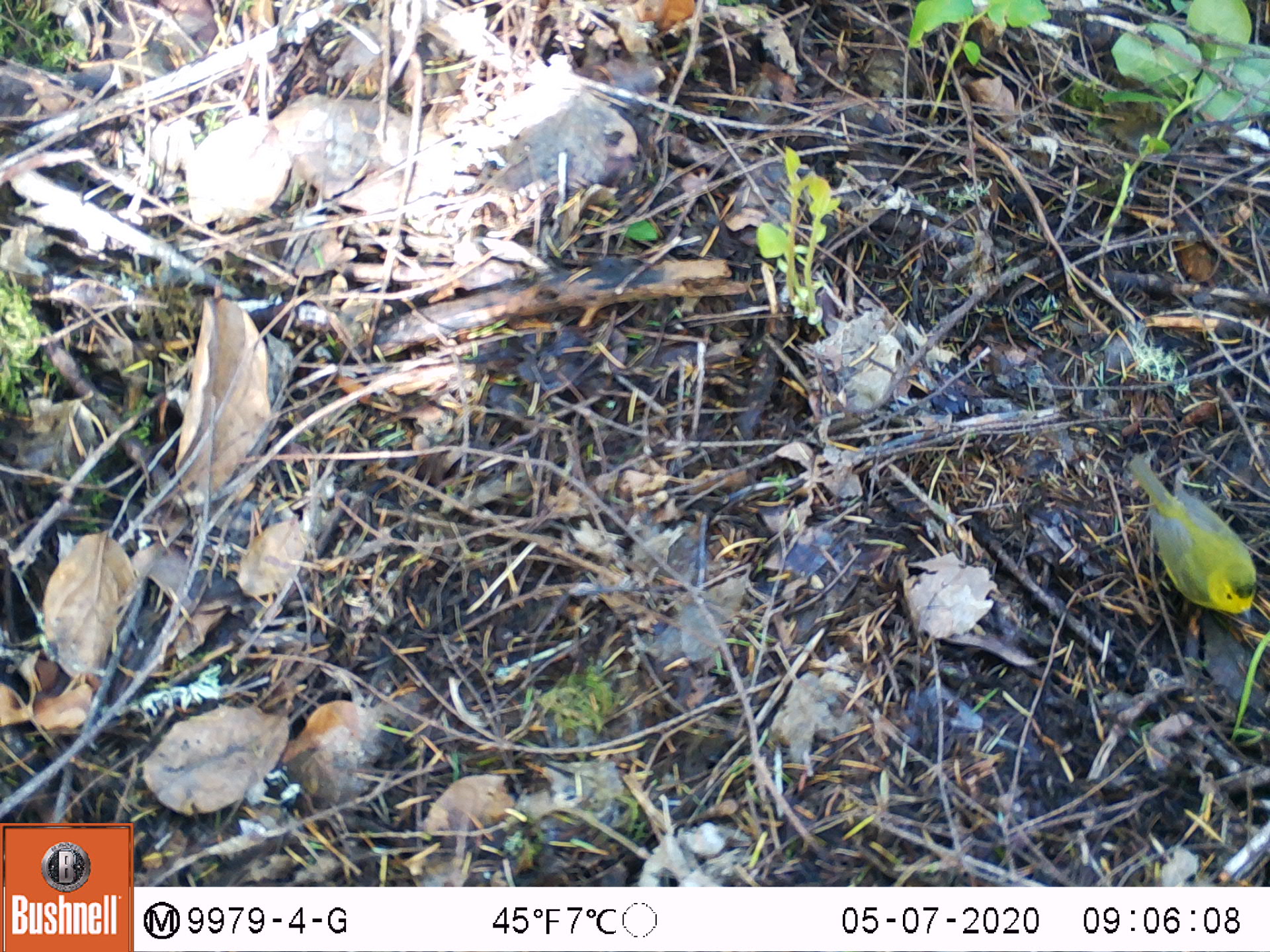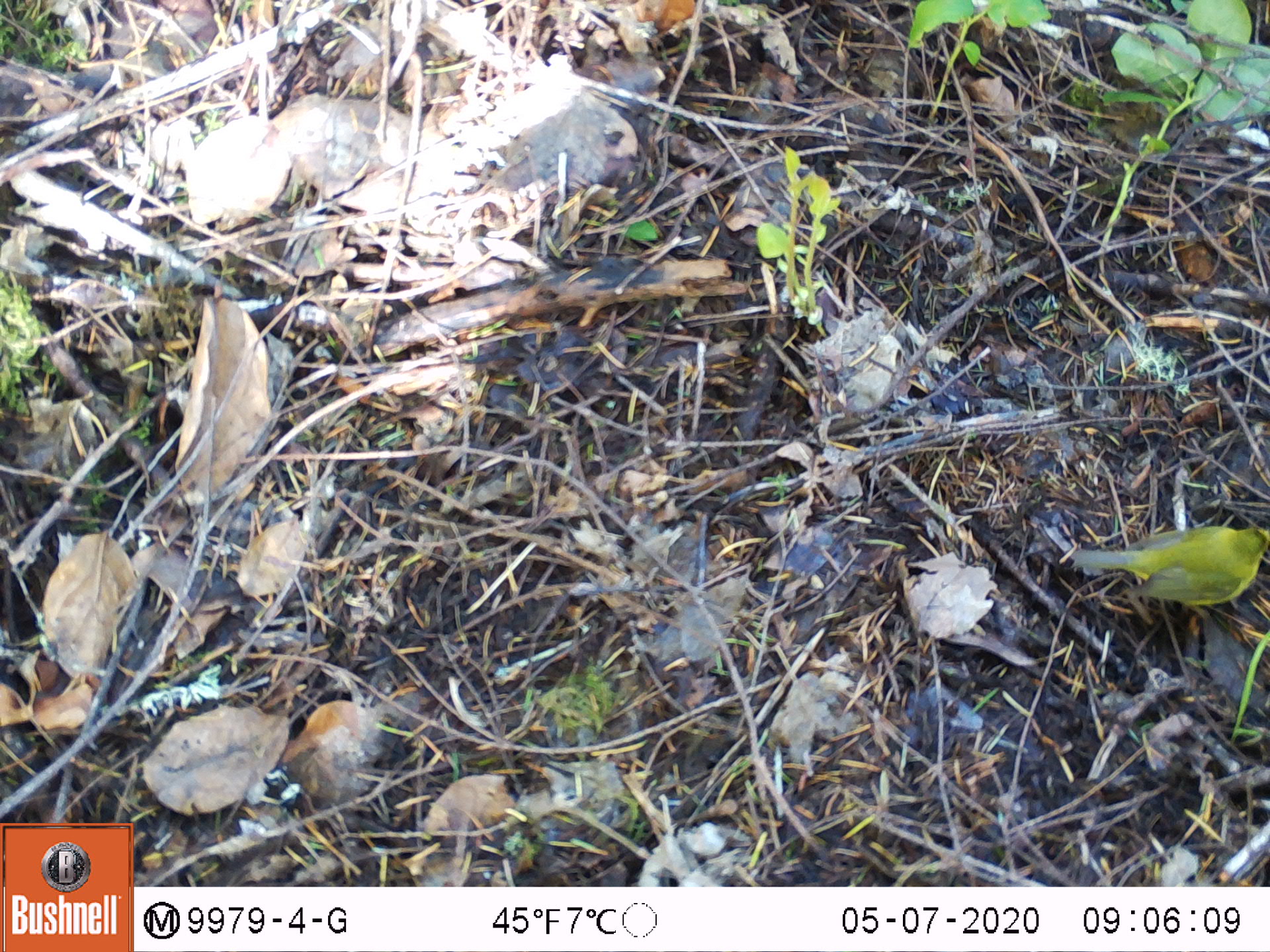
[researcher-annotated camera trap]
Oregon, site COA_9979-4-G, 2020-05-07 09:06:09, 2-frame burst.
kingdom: Animalia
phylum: Chordata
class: Aves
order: Passeriformes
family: Parulidae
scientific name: Parulidae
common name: new world warblers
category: parulidae family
Parulidae family (new world warblers) (Parulidae).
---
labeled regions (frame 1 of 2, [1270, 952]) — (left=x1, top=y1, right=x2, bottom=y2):
parulidae family: (left=1111, top=430, right=1263, bottom=631)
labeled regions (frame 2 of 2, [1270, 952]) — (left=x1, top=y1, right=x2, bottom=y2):
parulidae family: (left=1053, top=487, right=1263, bottom=636)